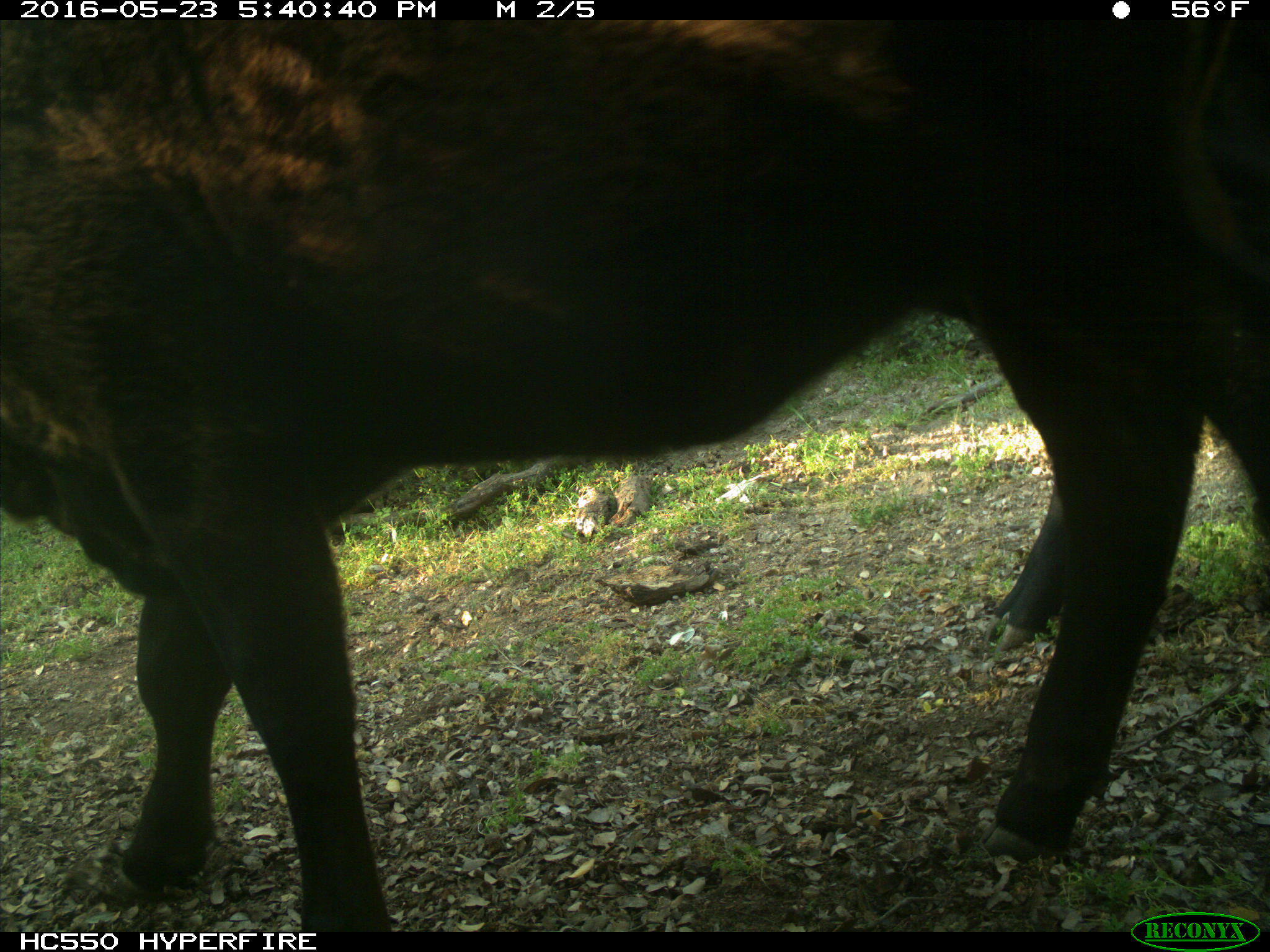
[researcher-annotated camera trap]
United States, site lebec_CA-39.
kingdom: Animalia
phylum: Chordata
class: Mammalia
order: Artiodactyla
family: Bovidae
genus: Bos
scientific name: Bos taurus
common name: domestic cow